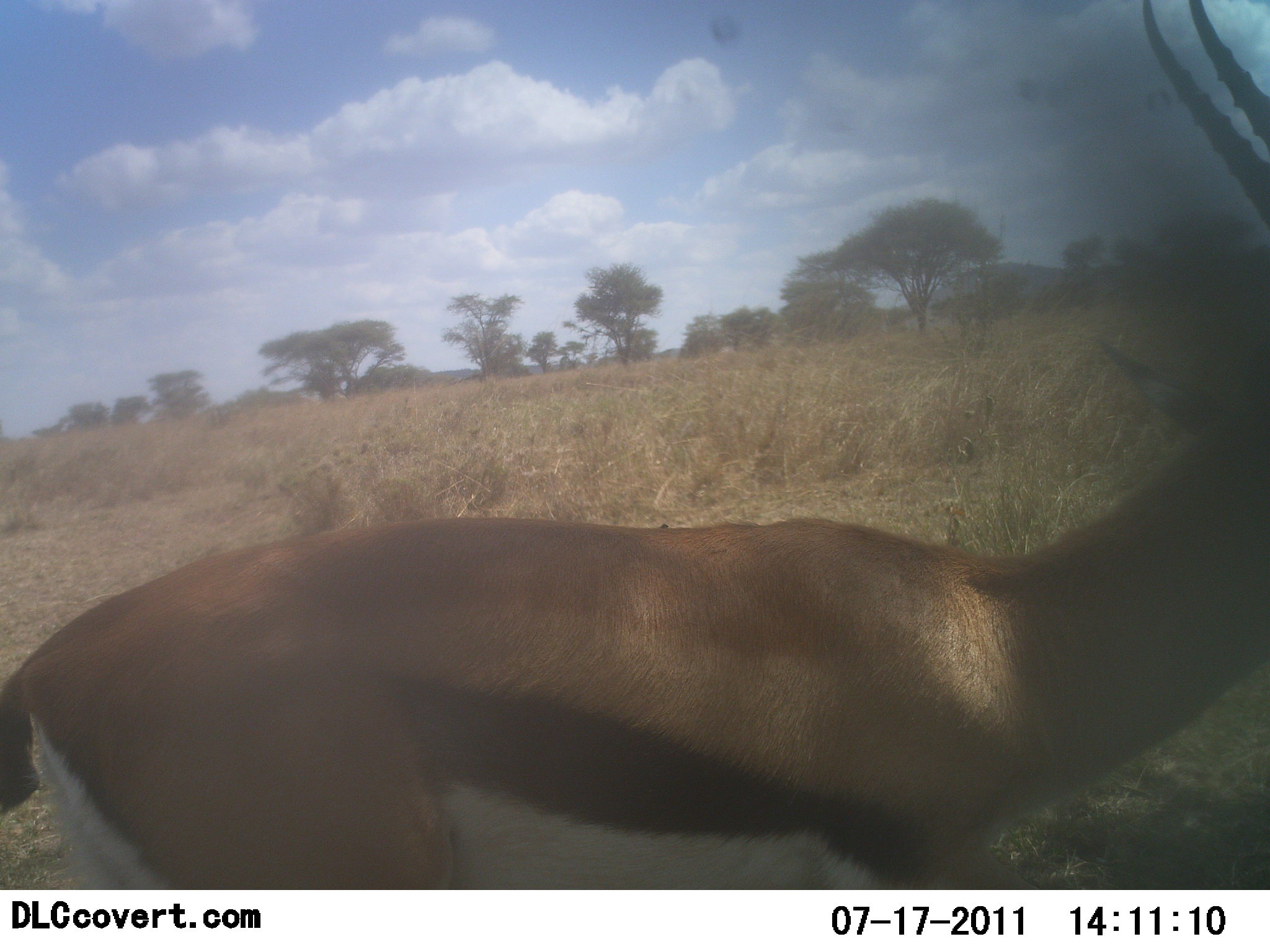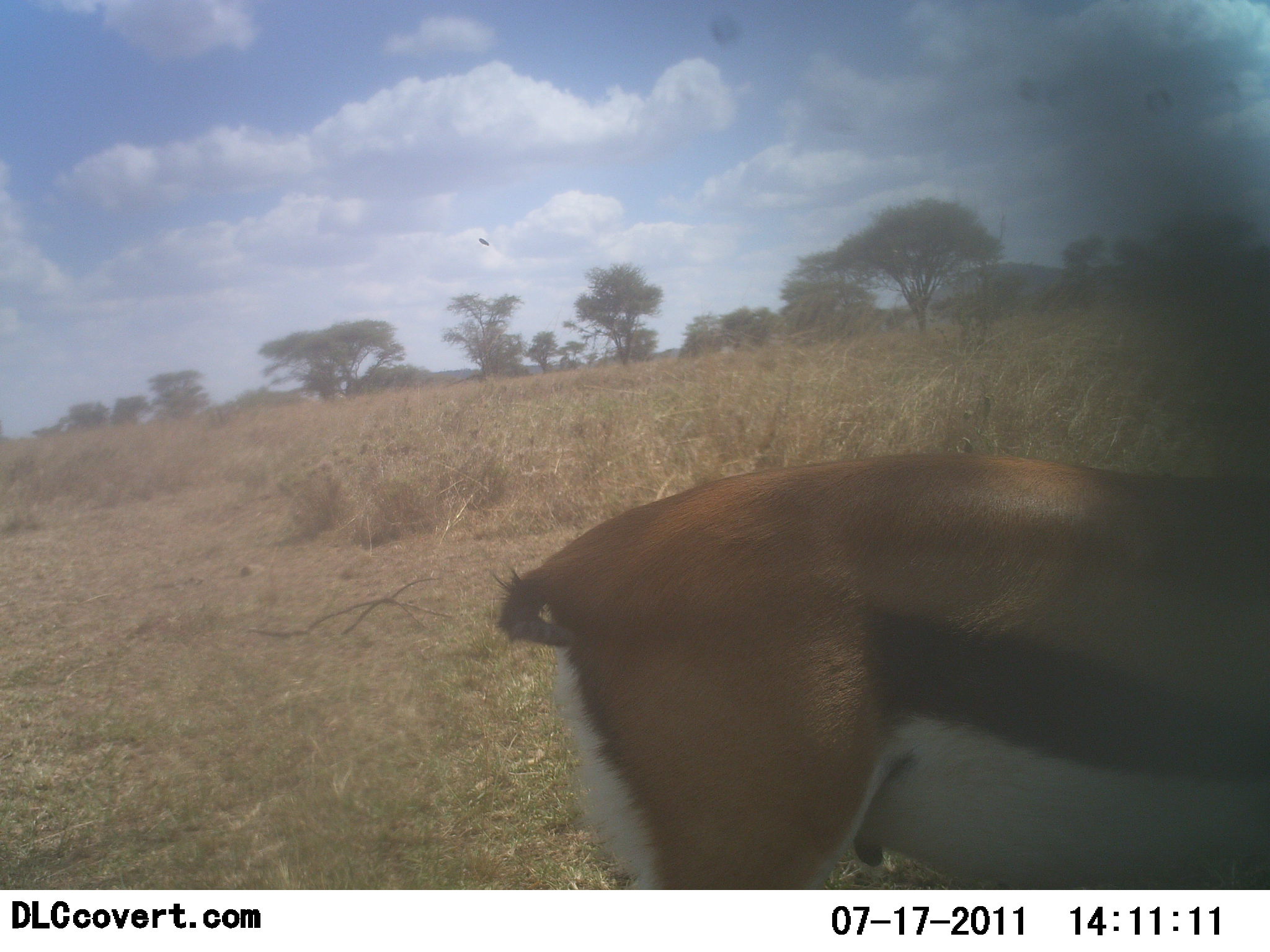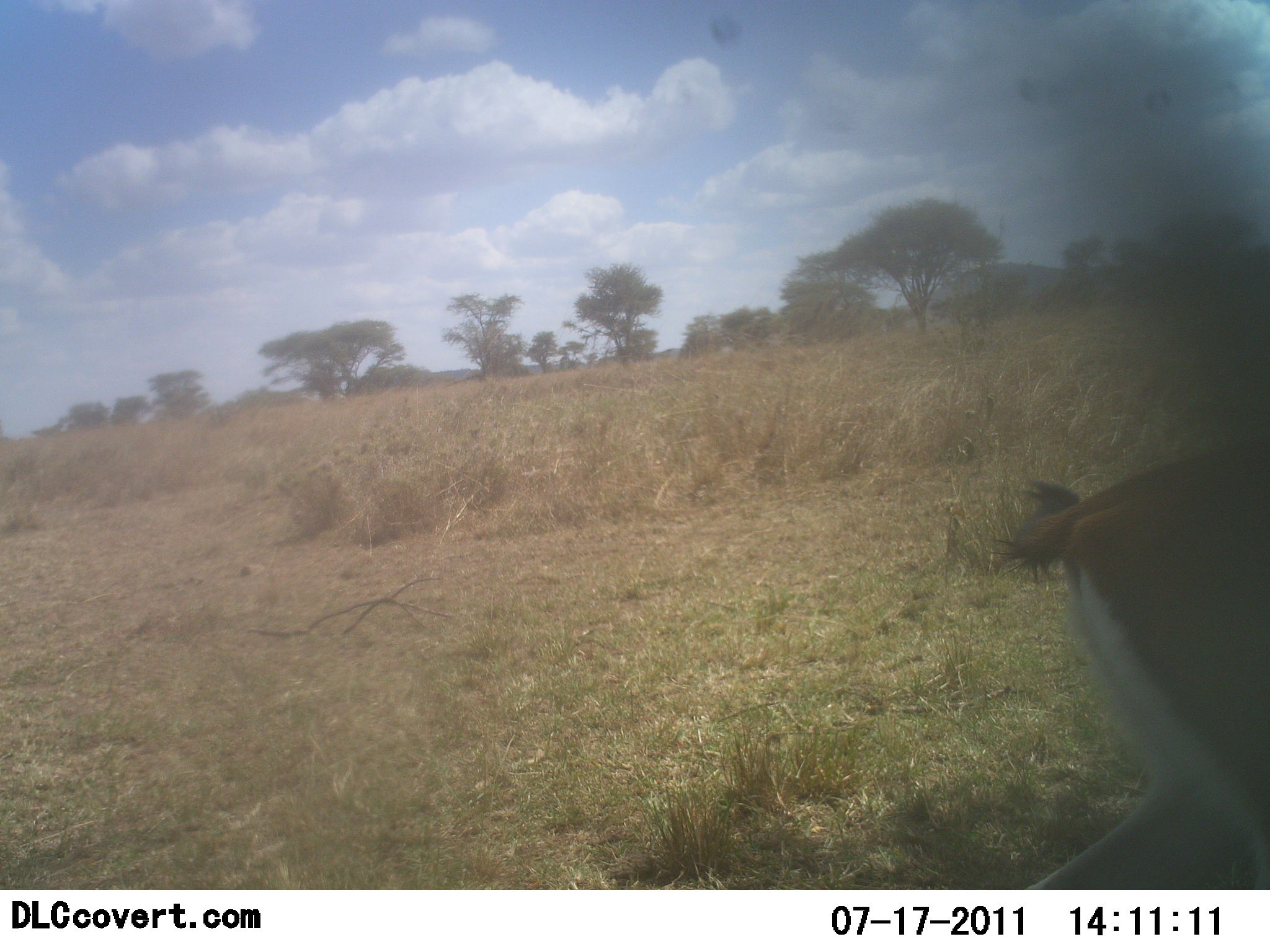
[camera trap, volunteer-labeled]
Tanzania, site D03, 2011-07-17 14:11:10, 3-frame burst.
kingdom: Animalia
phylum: Chordata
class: Mammalia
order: Artiodactyla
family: Bovidae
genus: Eudorcas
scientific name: Eudorcas thomsonii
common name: thomson's gazelle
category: gazellethomsons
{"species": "gazellethomsons (thomson's gazelle) (Eudorcas thomsonii)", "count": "1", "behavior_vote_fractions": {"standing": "0%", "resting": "0%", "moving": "100%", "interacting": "0%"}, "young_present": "0%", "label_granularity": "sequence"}